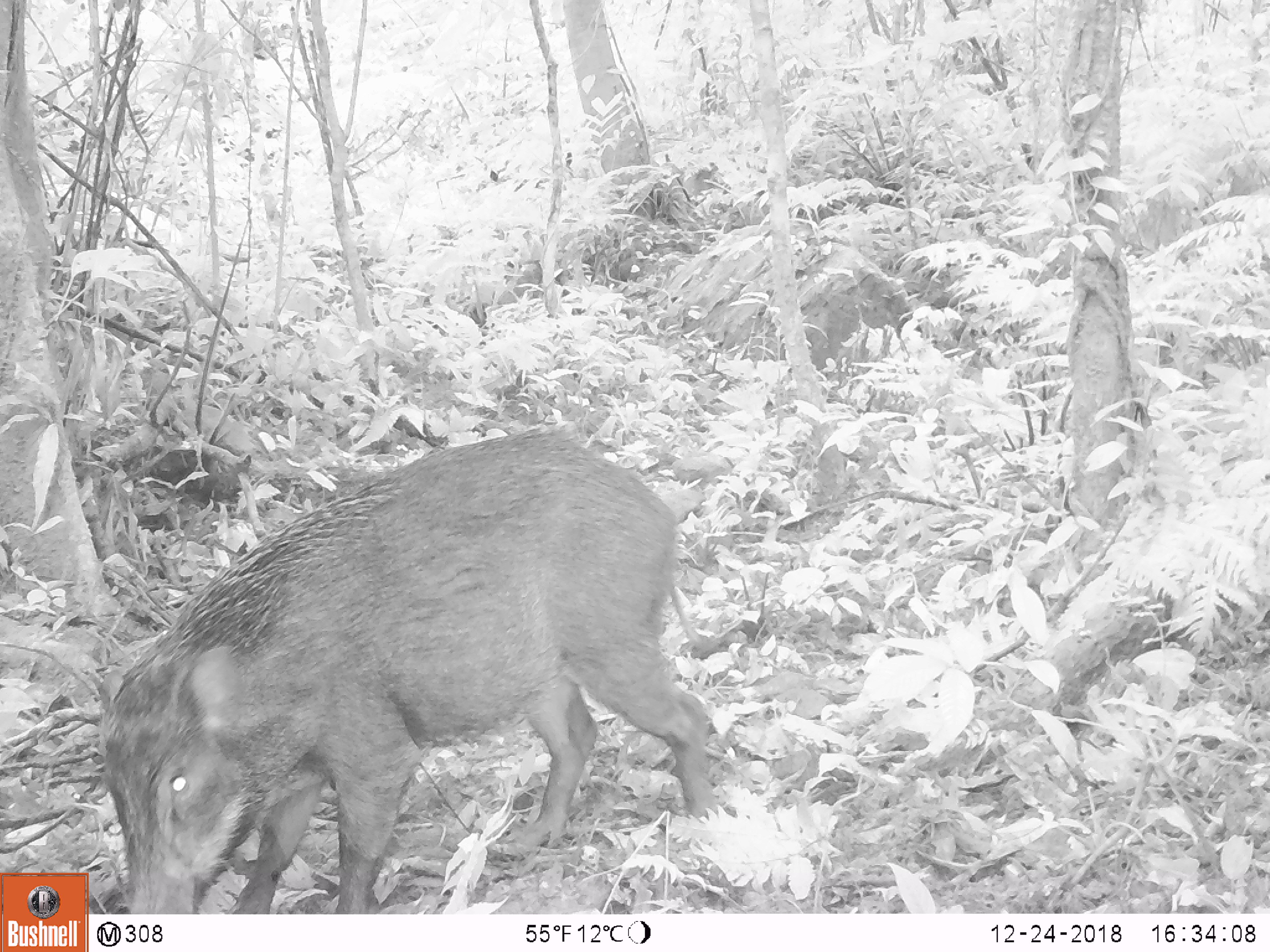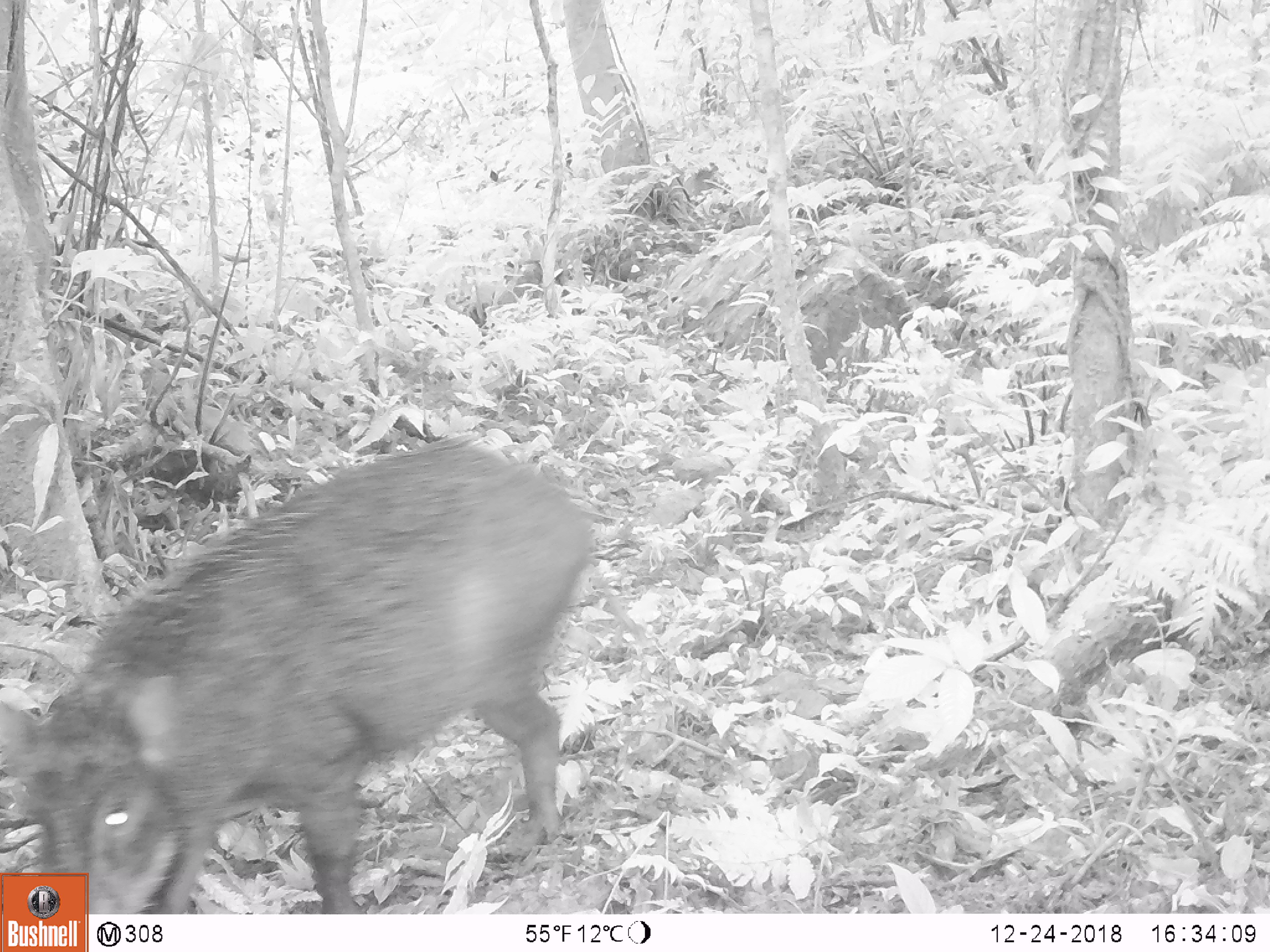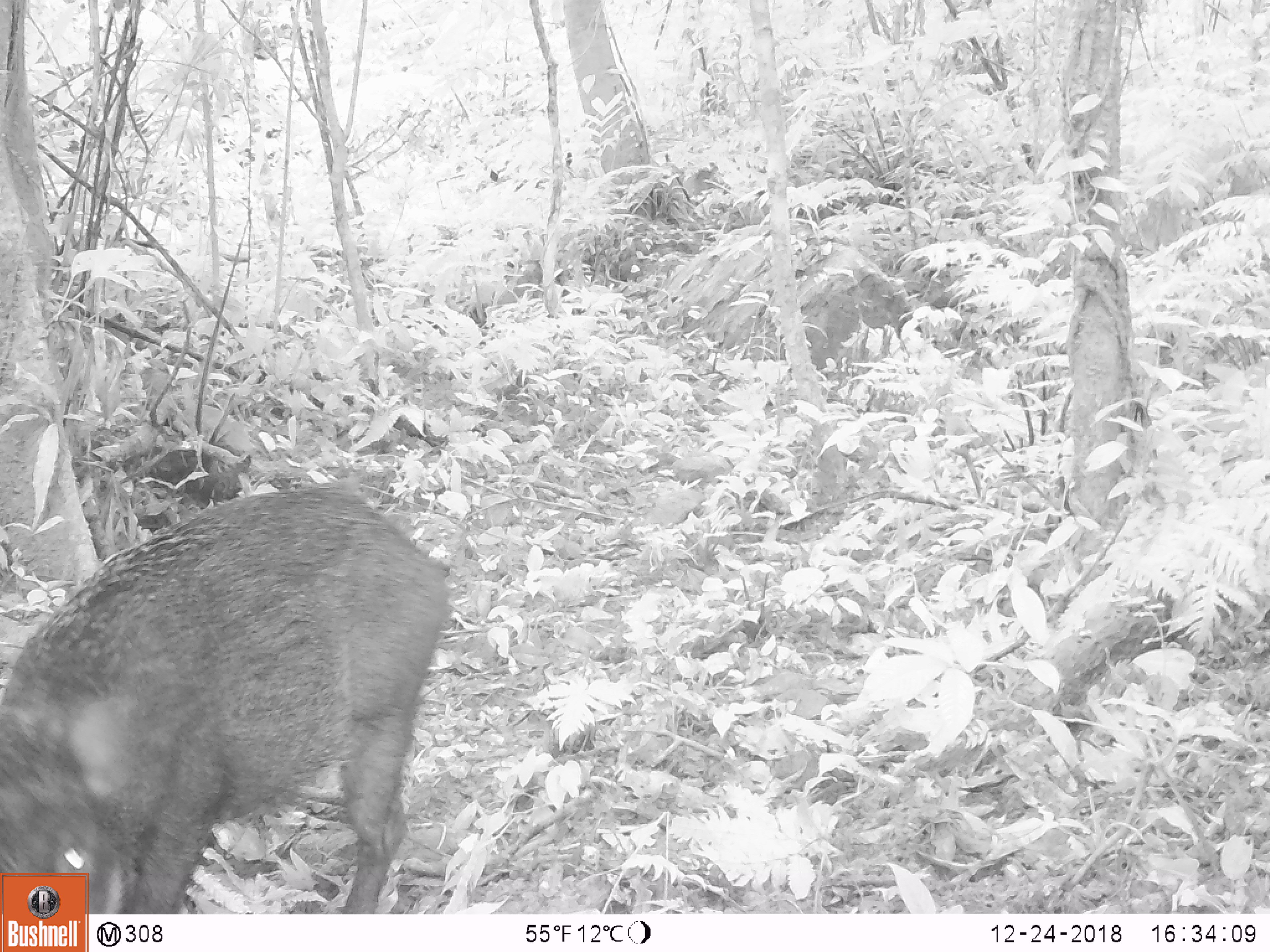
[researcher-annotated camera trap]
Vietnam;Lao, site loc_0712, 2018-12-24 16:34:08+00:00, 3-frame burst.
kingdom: Animalia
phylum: Chordata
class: Mammalia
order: Artiodactyla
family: Suidae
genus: Sus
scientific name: Sus scrofa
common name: eurasian wild pig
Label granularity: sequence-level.